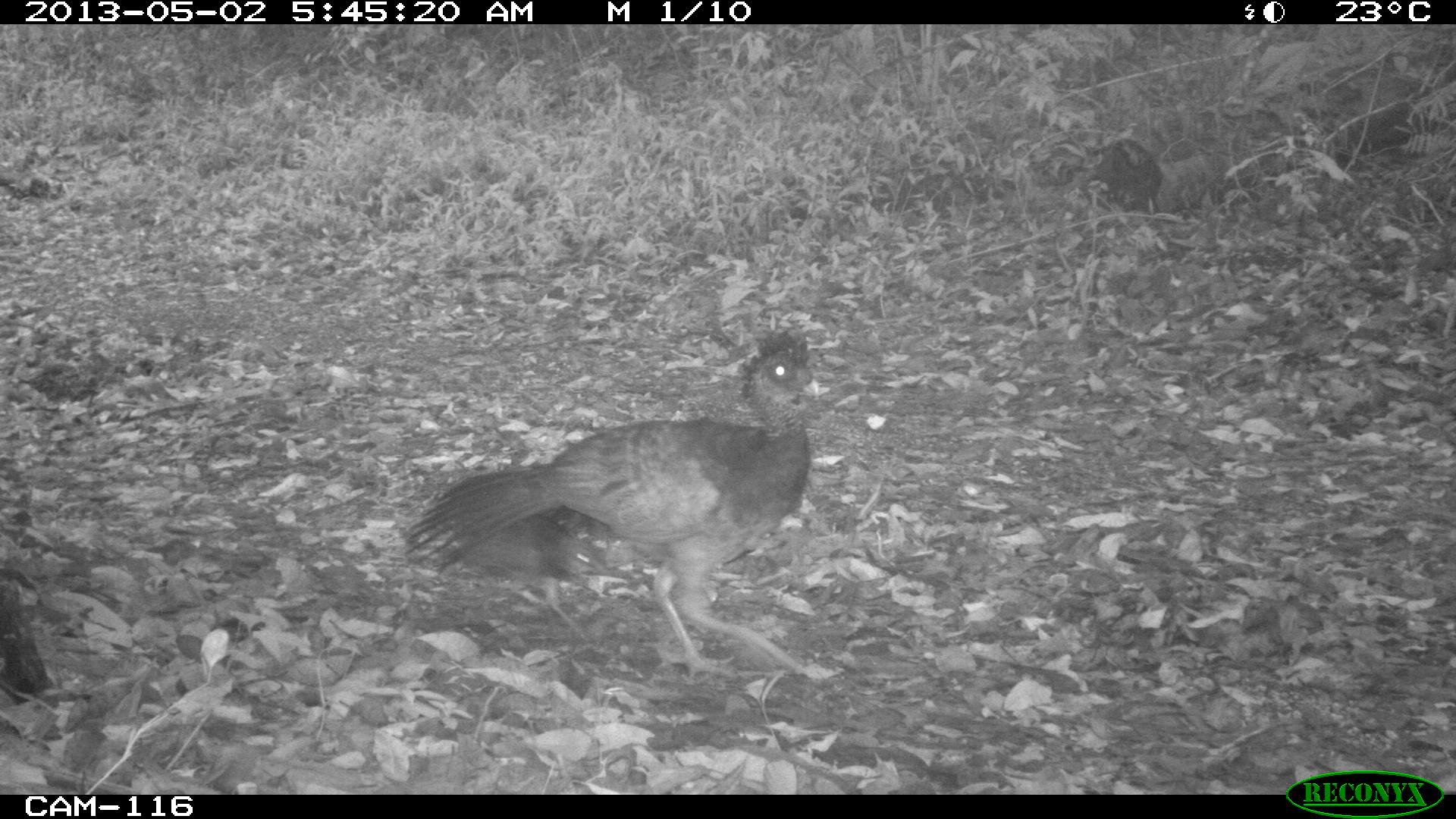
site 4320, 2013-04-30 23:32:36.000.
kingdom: Animalia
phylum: Chordata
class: Mammalia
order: Carnivora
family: Felidae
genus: Puma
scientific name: Puma concolor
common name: mountain lion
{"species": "Puma concolor (mountain lion)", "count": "1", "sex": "male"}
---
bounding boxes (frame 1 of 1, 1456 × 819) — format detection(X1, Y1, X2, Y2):
puma concolor: detection(403, 325, 819, 680)